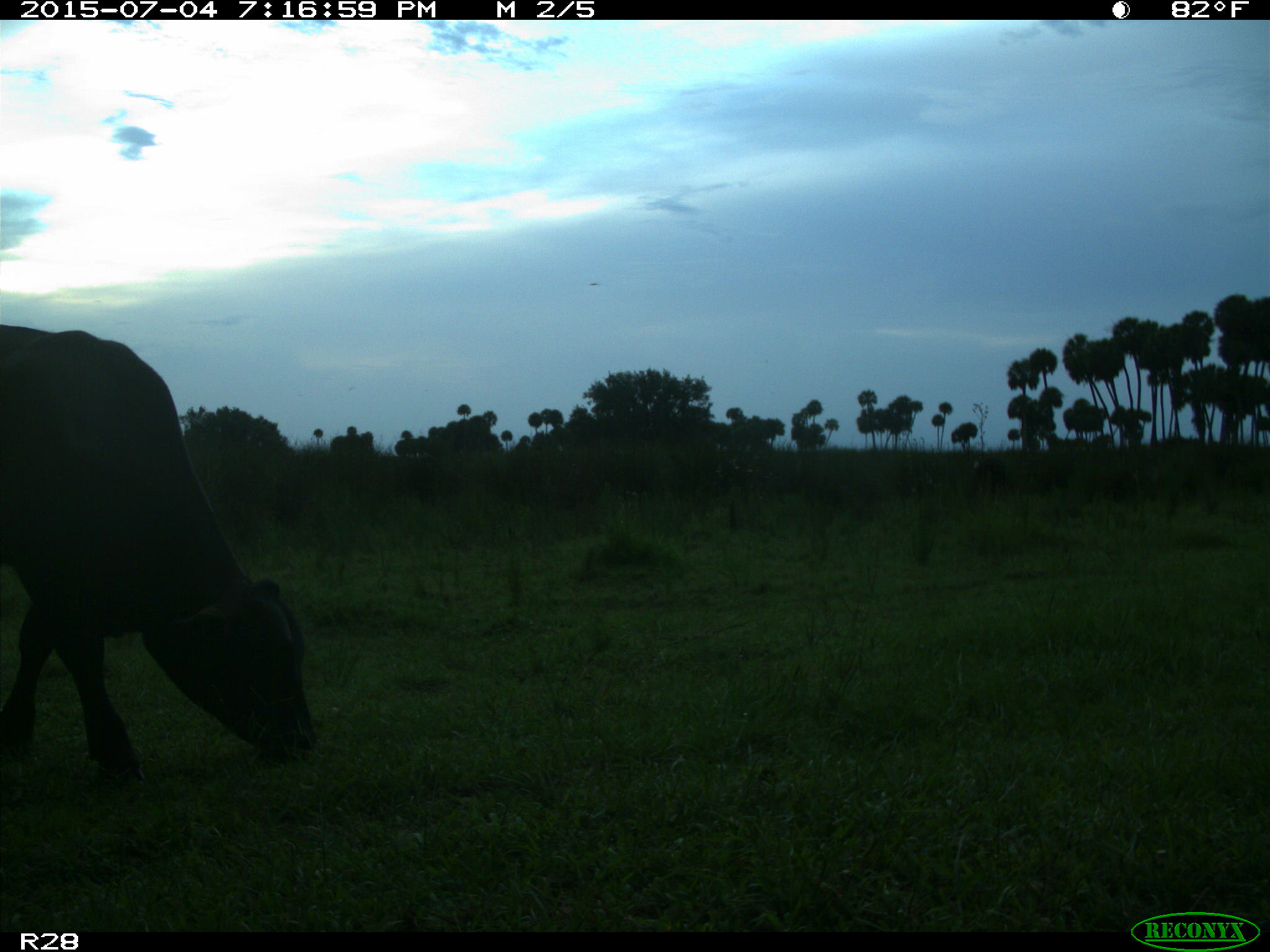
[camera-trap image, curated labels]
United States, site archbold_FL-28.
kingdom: Animalia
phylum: Chordata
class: Mammalia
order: Artiodactyla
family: Bovidae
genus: Bos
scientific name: Bos taurus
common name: domestic cow